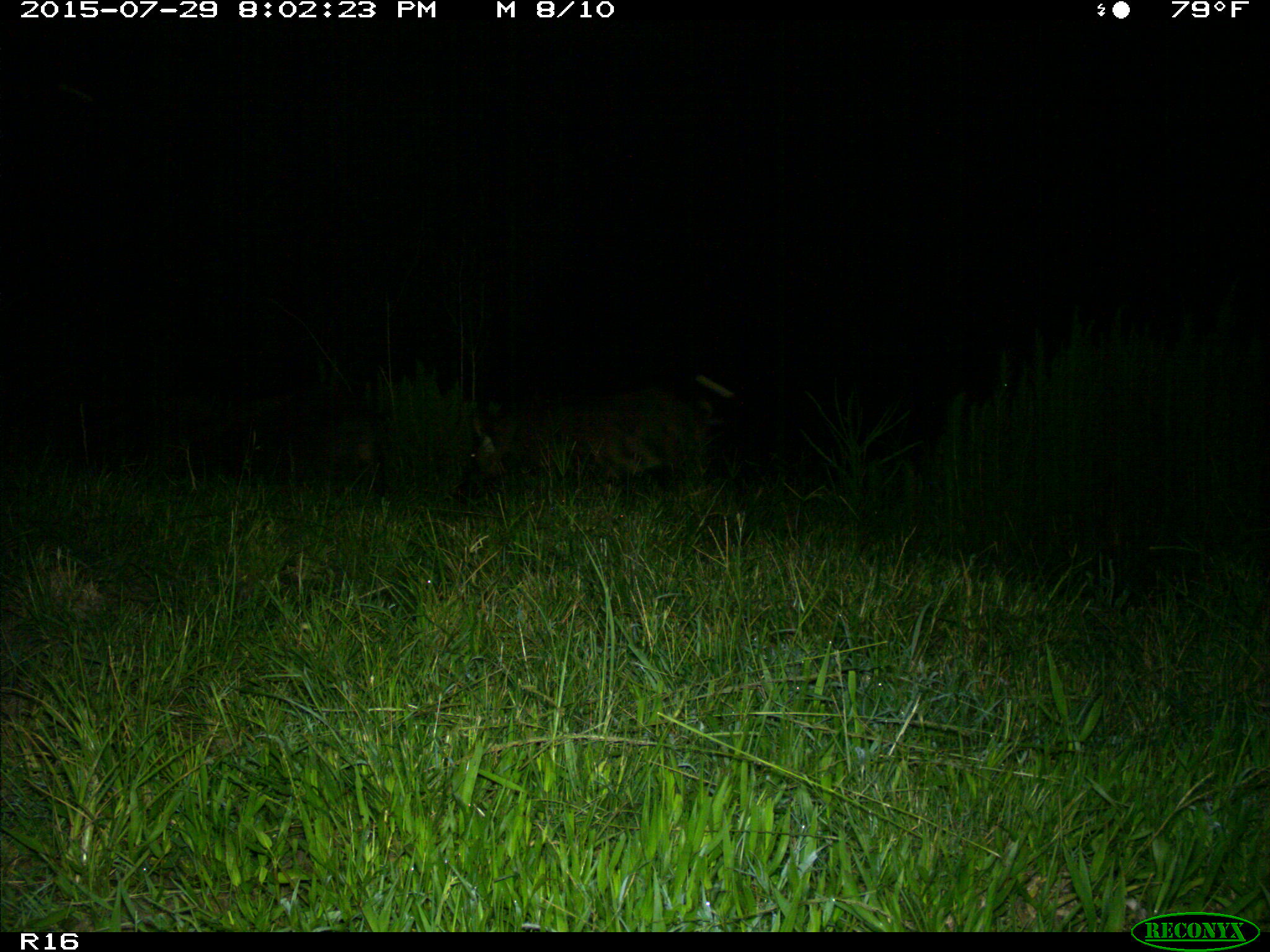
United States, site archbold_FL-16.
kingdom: Animalia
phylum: Chordata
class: Mammalia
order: Artiodactyla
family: Suidae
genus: Sus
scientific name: Sus scrofa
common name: wild boar